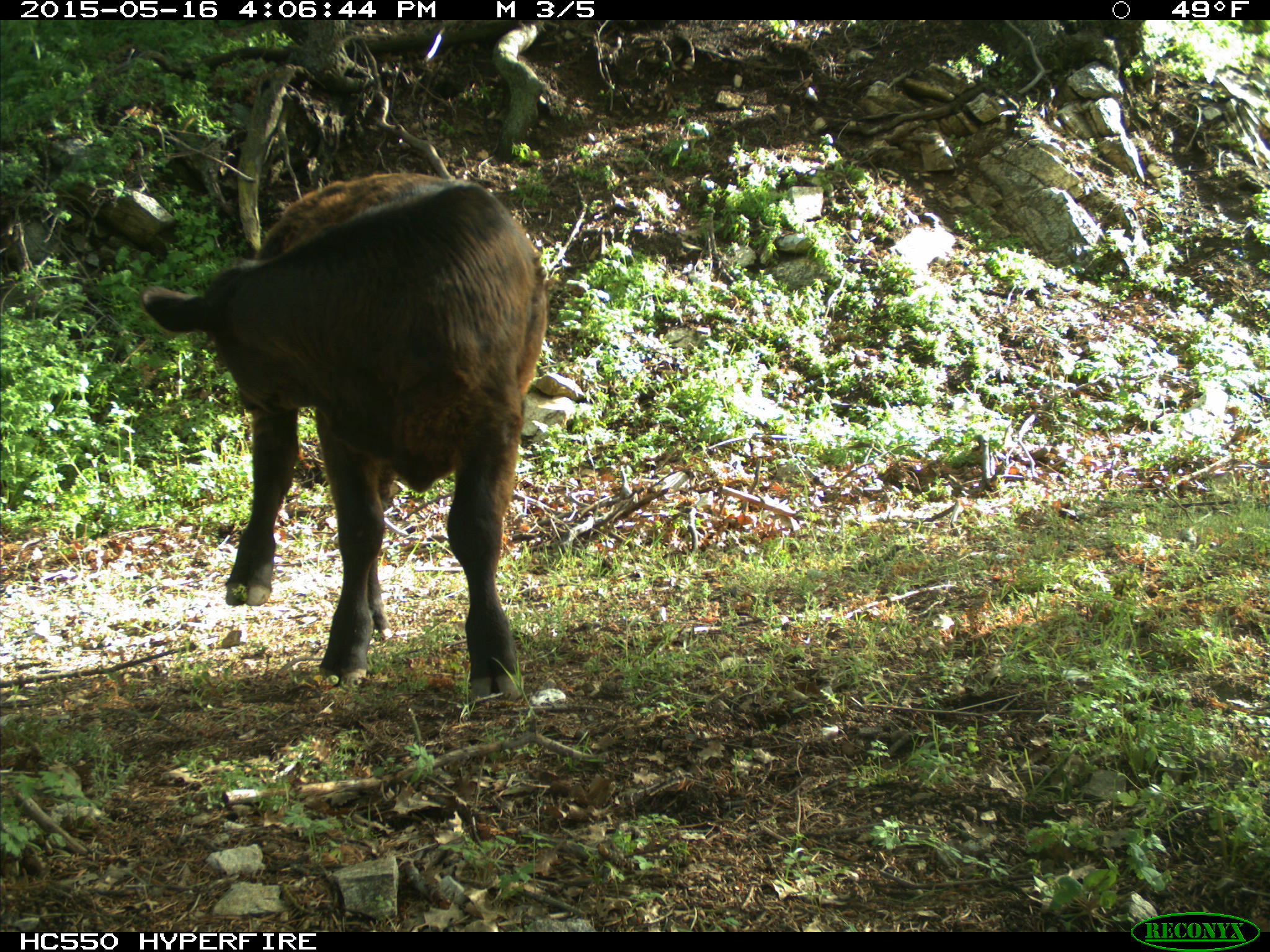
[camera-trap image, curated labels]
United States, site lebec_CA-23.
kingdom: Animalia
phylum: Chordata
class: Mammalia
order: Artiodactyla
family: Bovidae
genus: Bos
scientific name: Bos taurus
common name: domestic cow